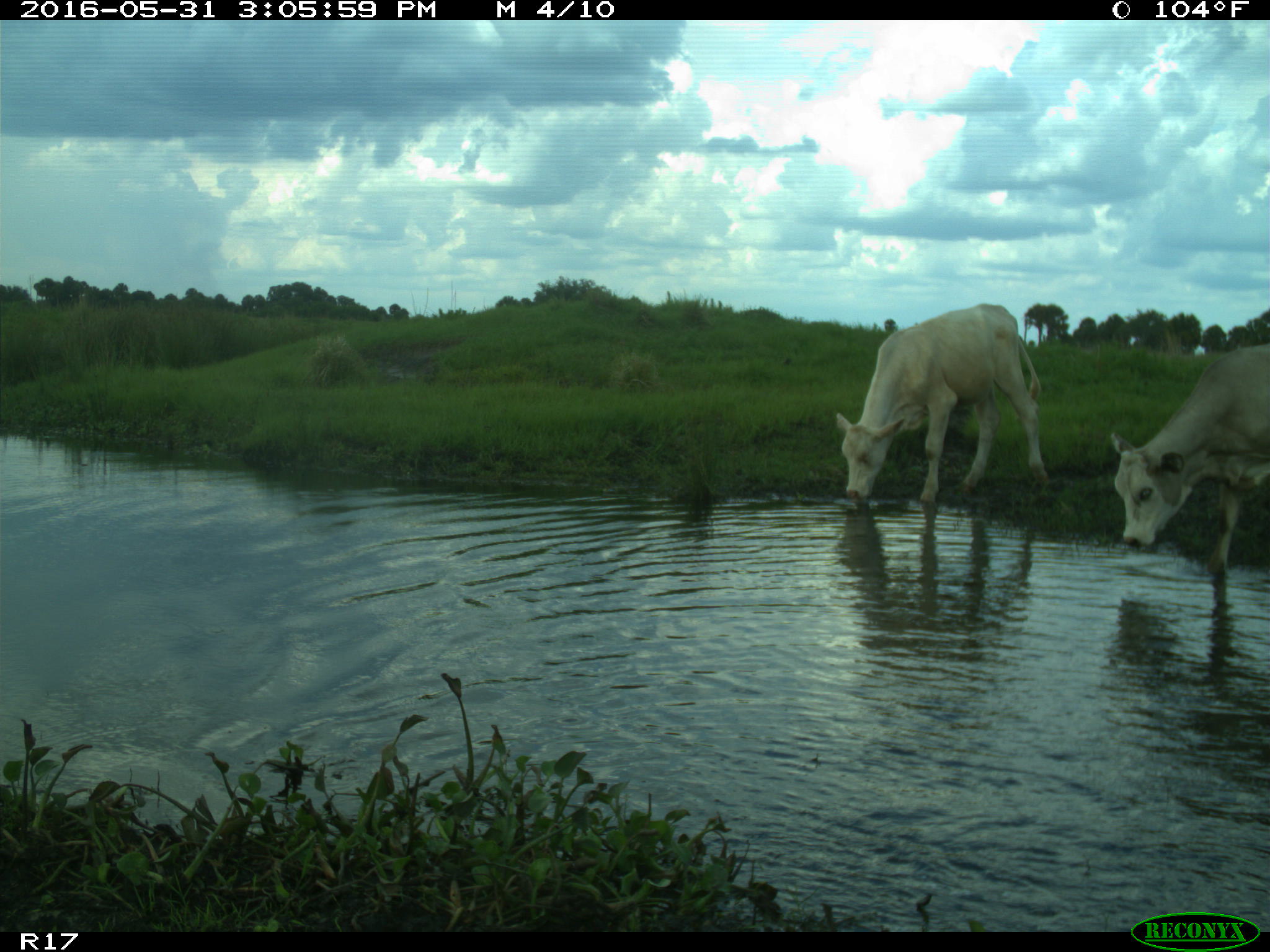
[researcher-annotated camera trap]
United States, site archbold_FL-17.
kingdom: Animalia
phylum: Chordata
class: Mammalia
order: Artiodactyla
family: Bovidae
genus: Bos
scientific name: Bos taurus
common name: domestic cow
Bos taurus (domestic cow).